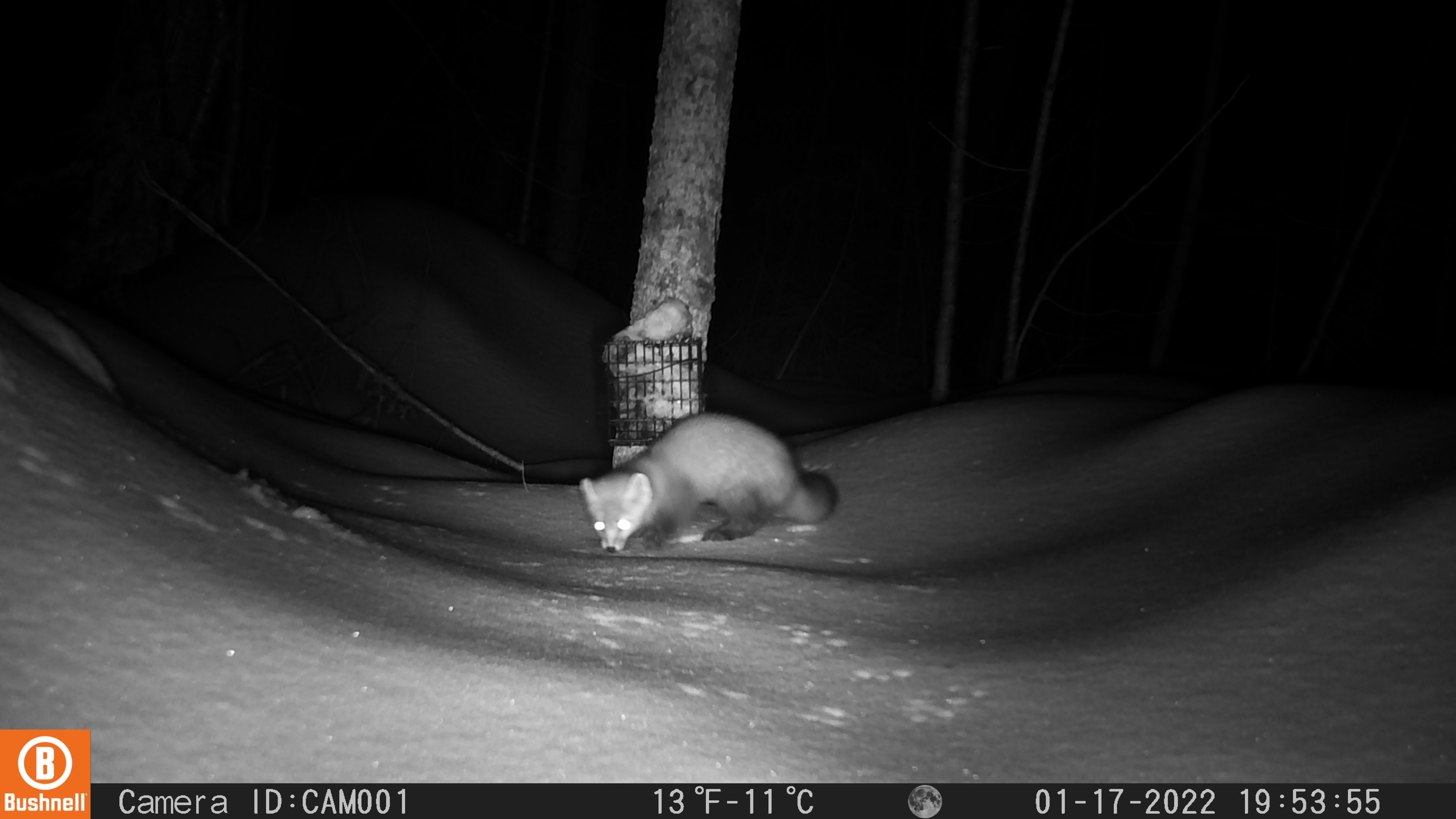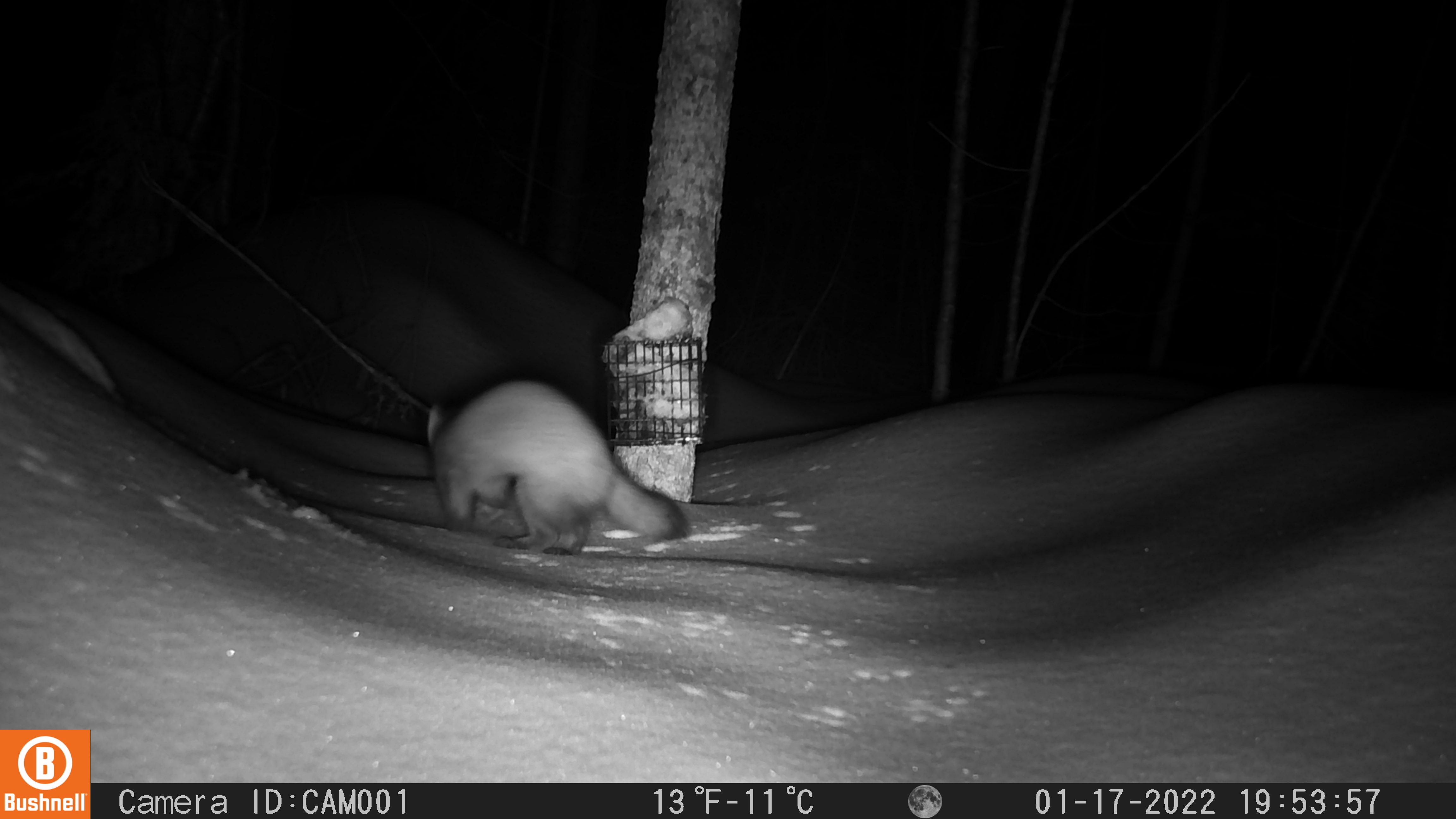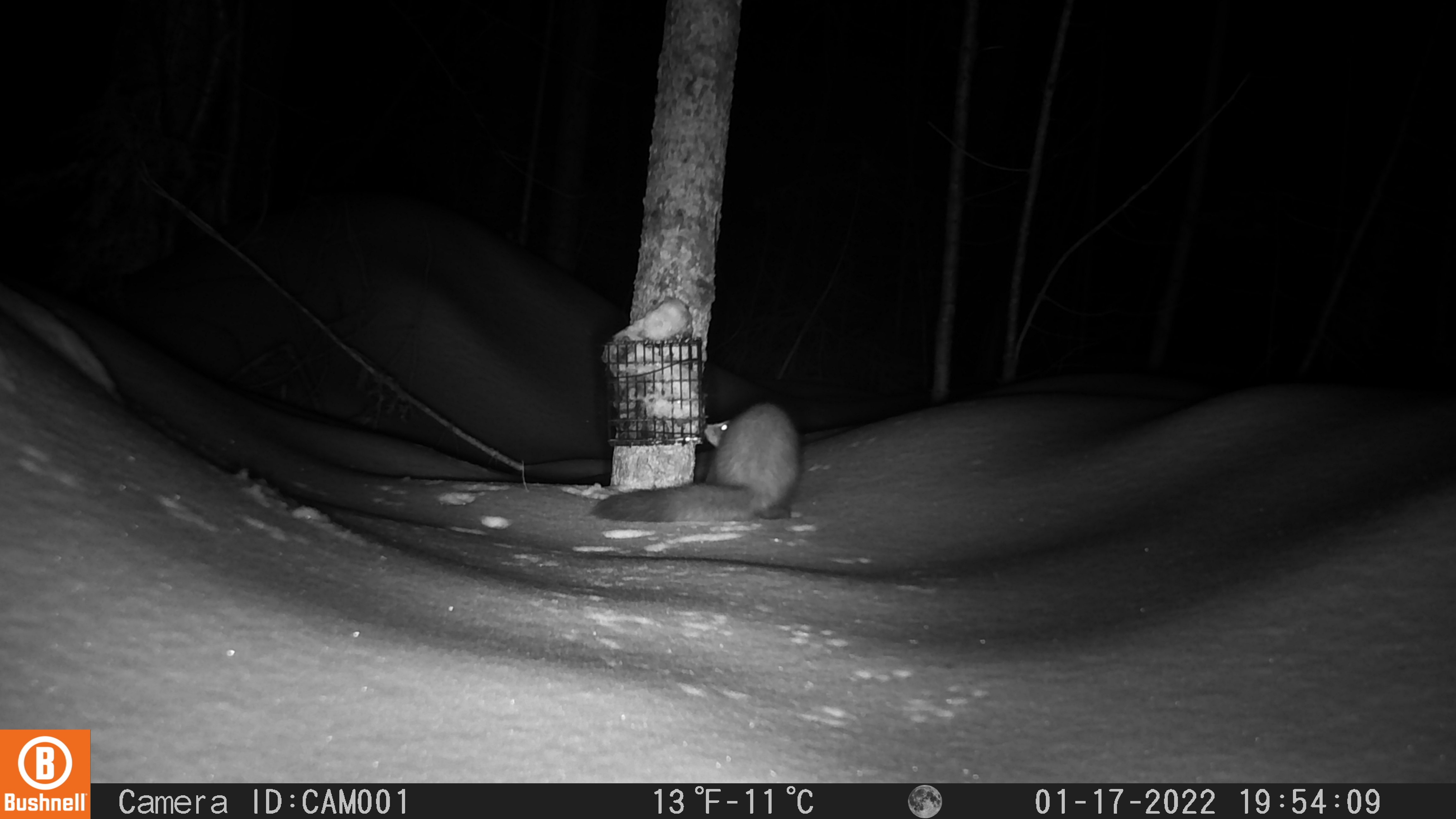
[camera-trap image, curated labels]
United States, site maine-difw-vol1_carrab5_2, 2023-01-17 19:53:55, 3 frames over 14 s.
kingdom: Animalia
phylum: Chordata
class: Mammalia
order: Carnivora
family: Mustelidae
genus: Martes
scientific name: Martes americana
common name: american marten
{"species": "american marten (Martes americana)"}